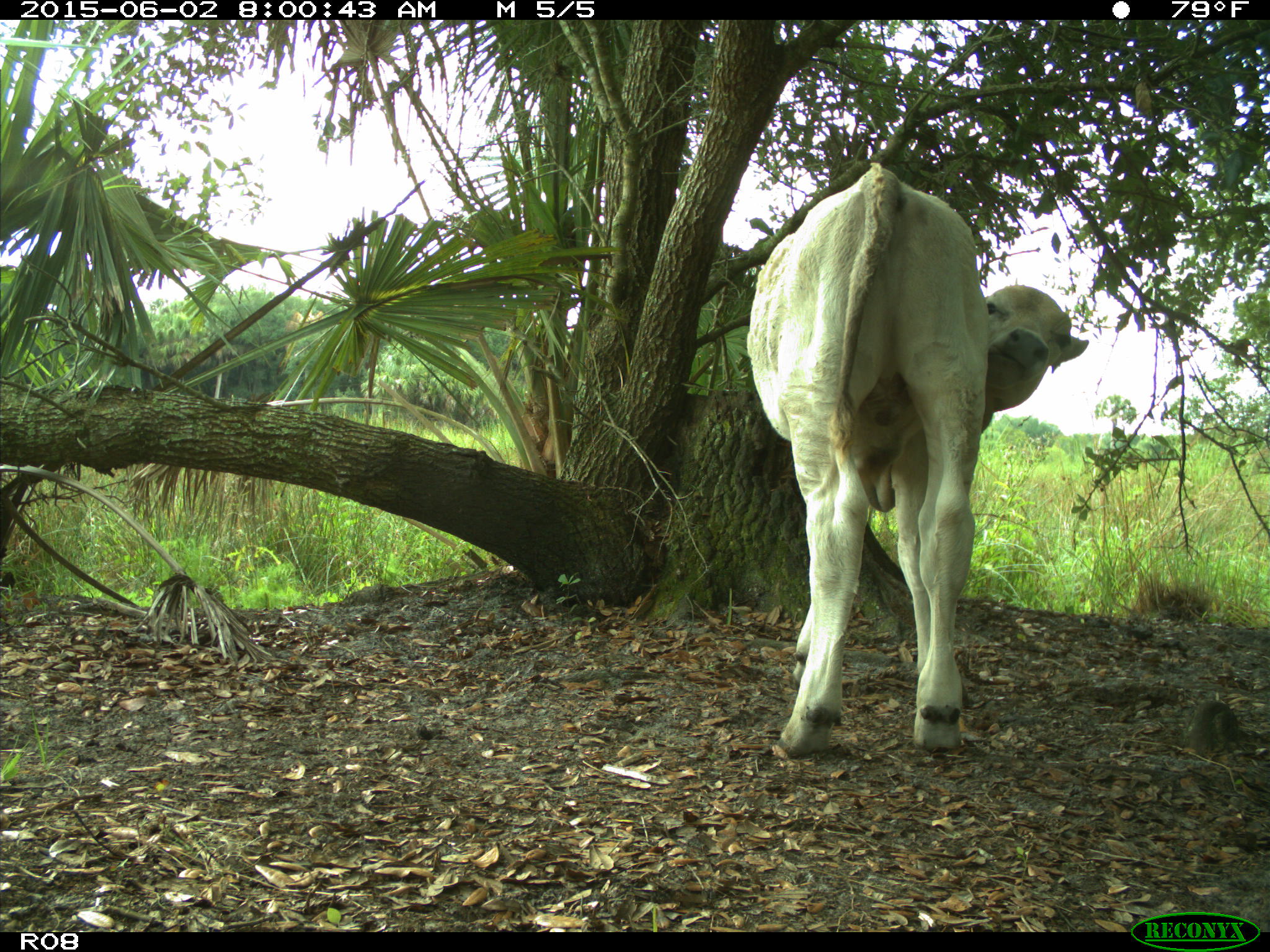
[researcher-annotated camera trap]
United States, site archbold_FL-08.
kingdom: Animalia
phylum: Chordata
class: Mammalia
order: Artiodactyla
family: Bovidae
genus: Bos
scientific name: Bos taurus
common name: domestic cow